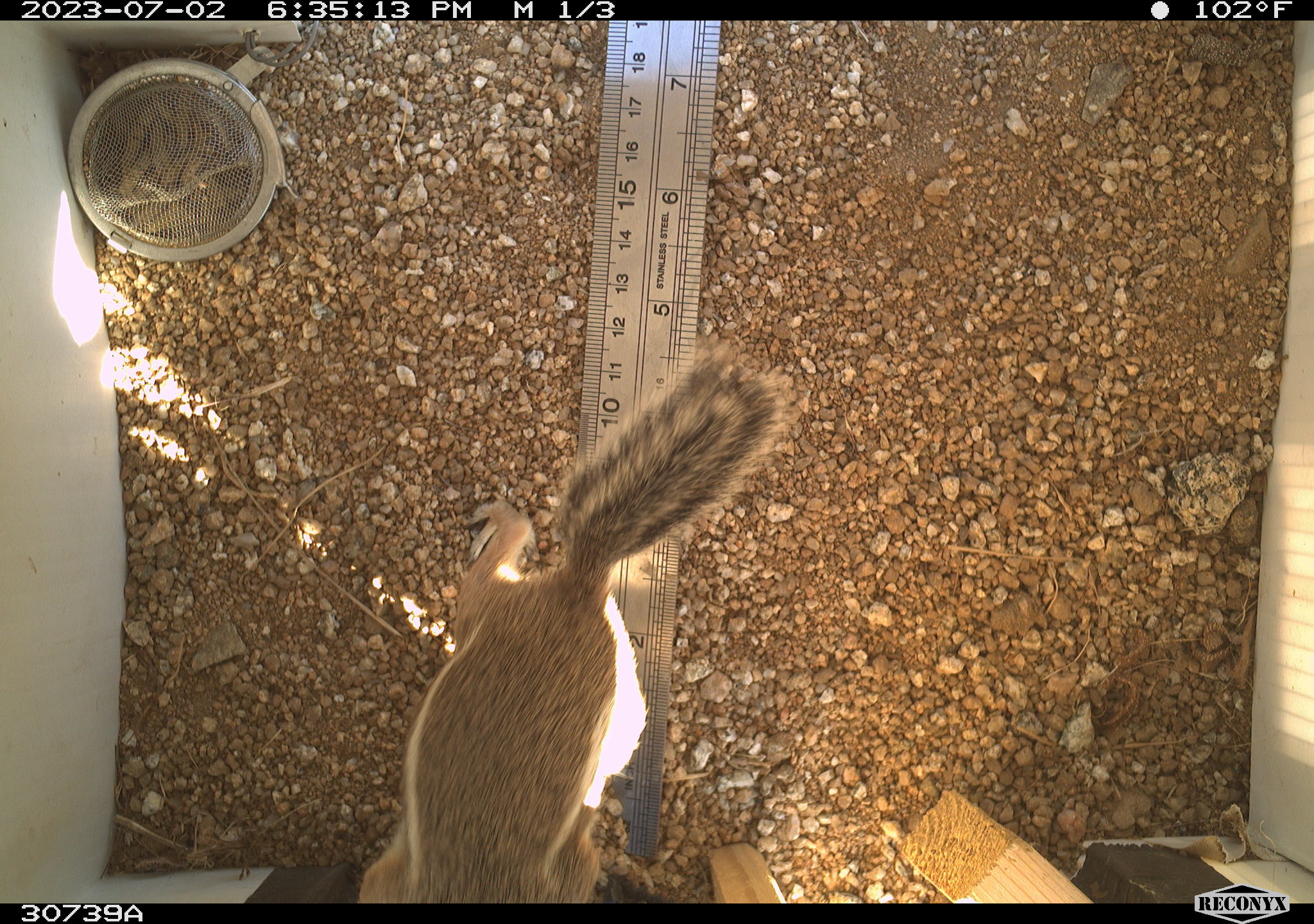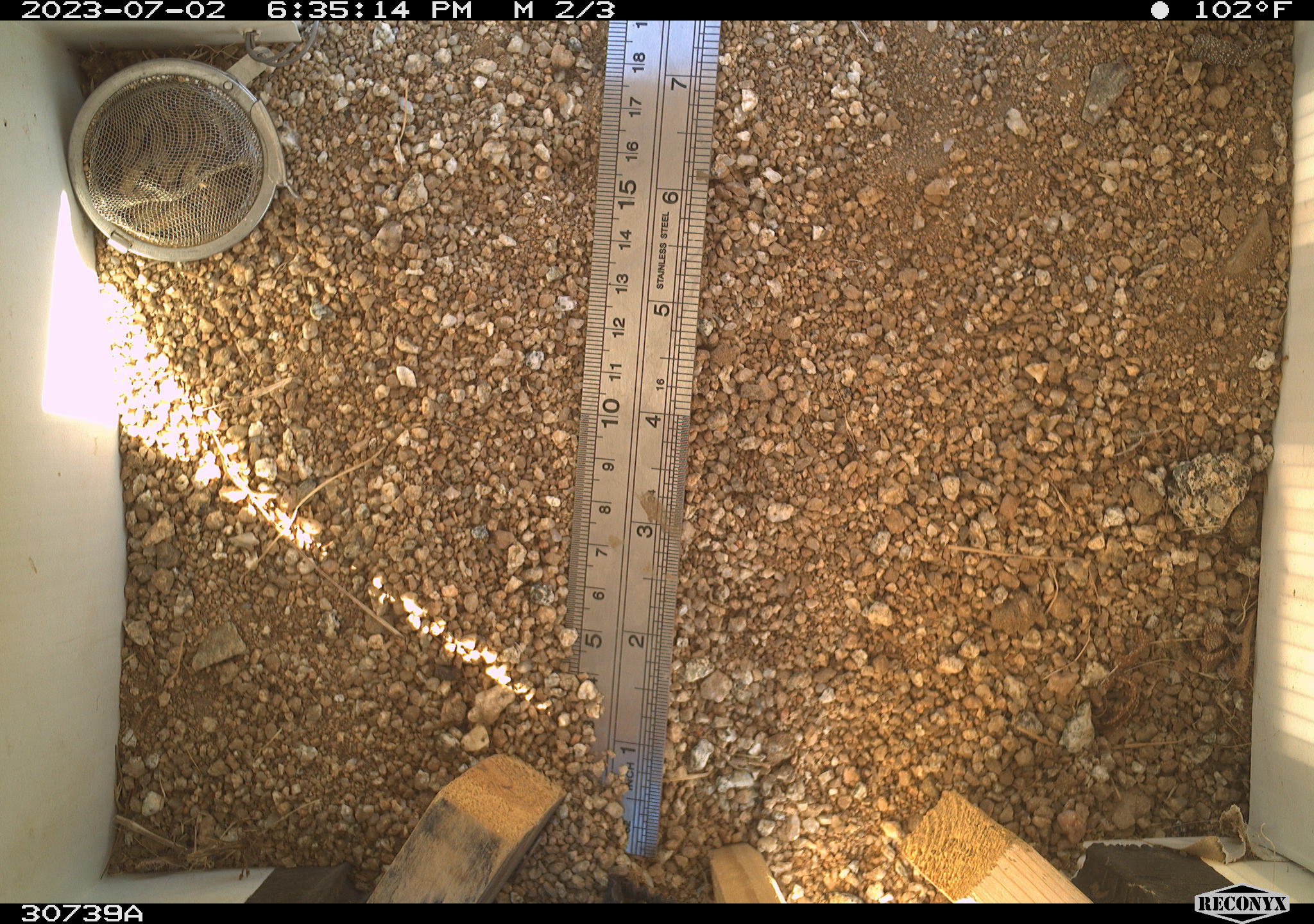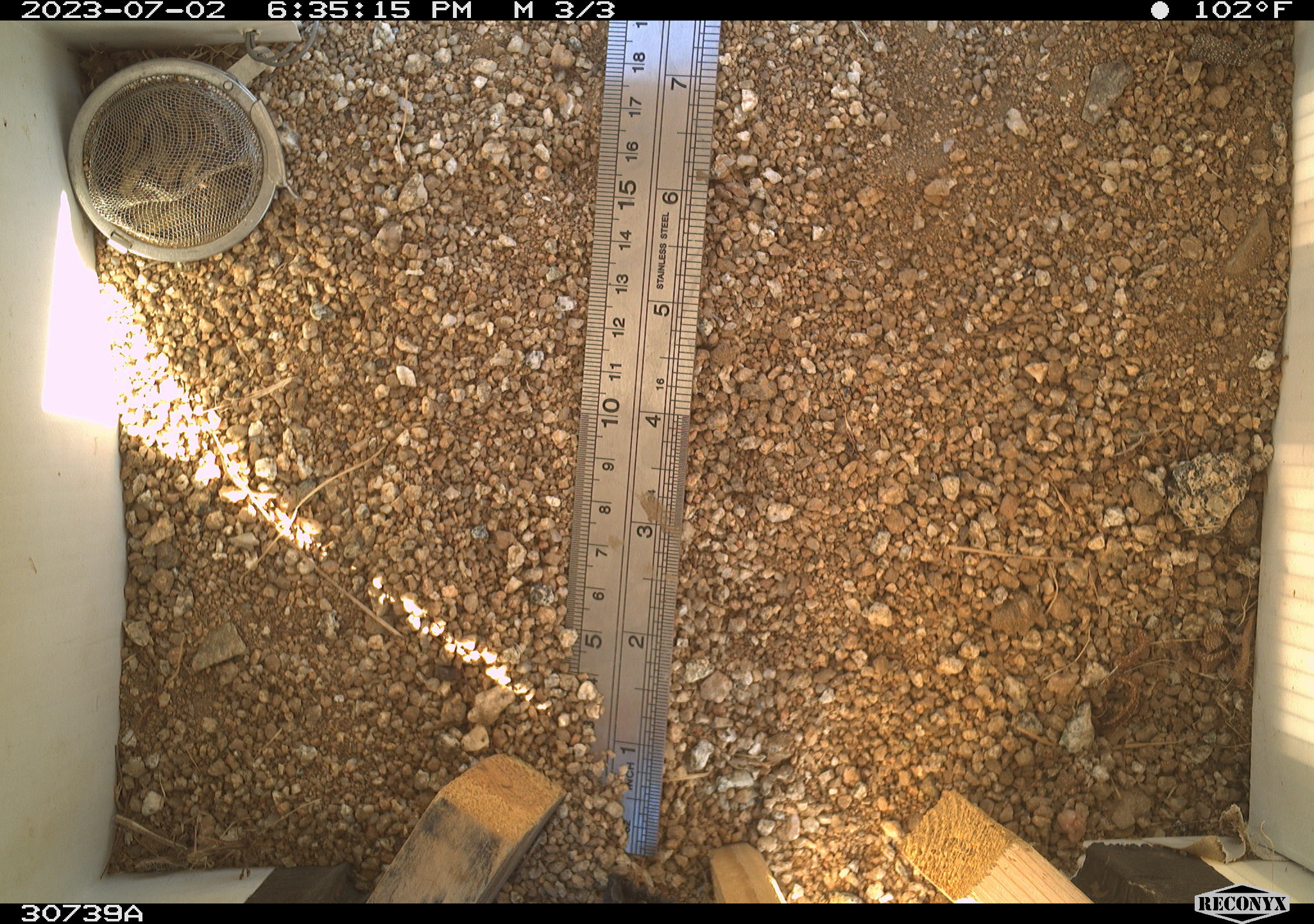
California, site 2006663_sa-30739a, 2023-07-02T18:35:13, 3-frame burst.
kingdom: Animalia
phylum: Chordata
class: Mammalia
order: Rodentia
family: Sciuridae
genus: Ammospermophilus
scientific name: Ammospermophilus leucurus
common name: white-tailed antelope squirrel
White-tailed antelope squirrel (Ammospermophilus leucurus).